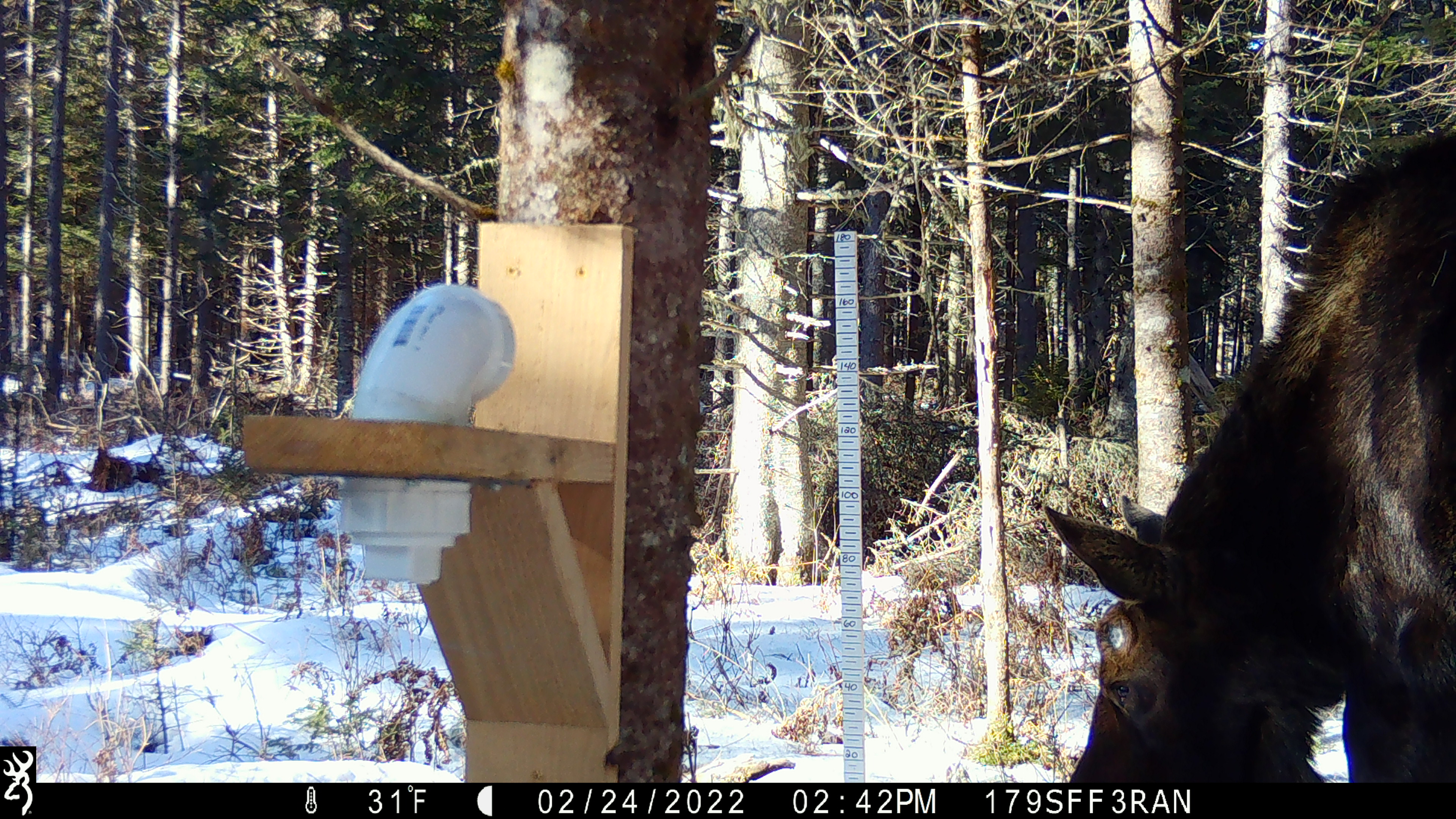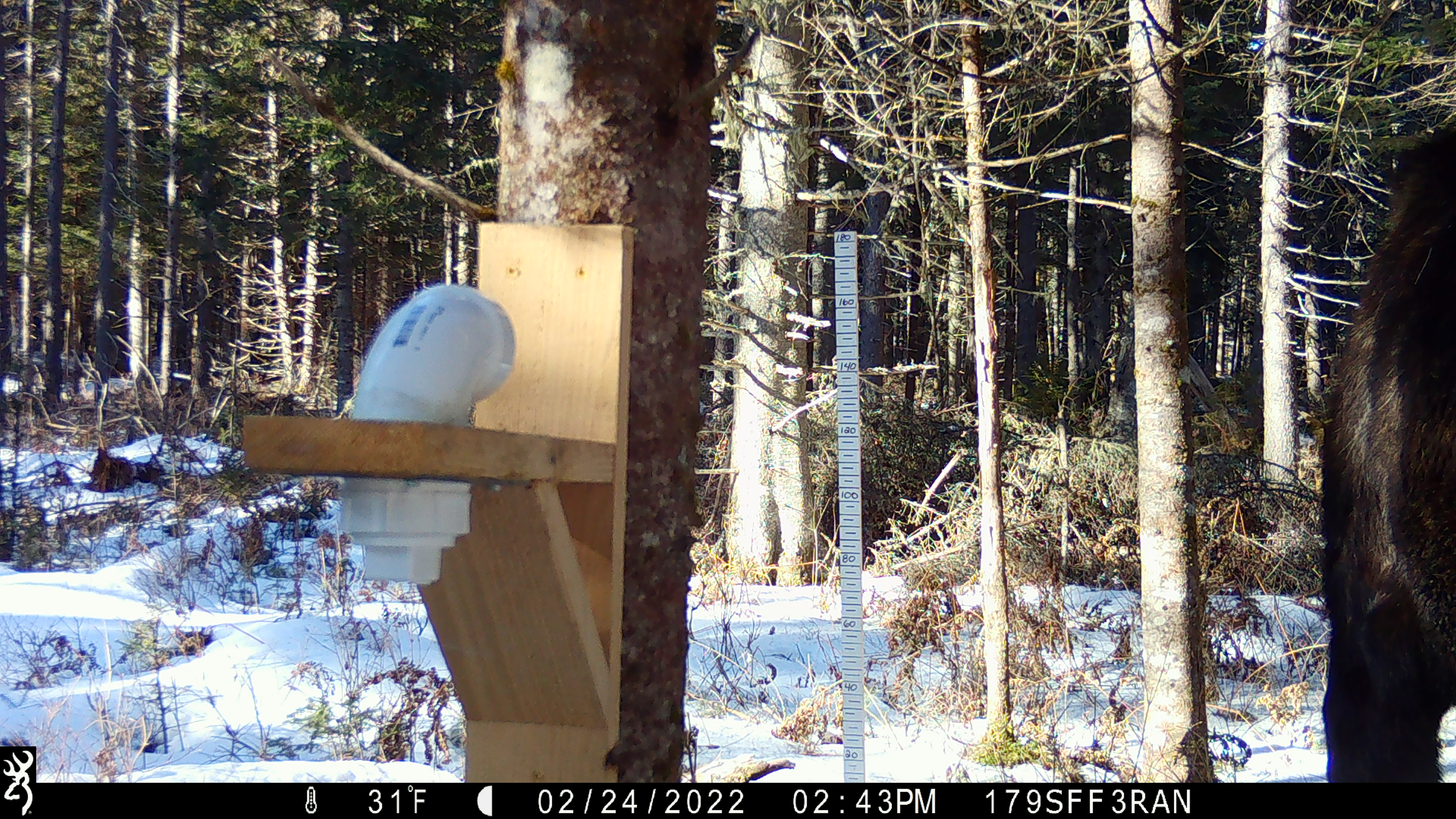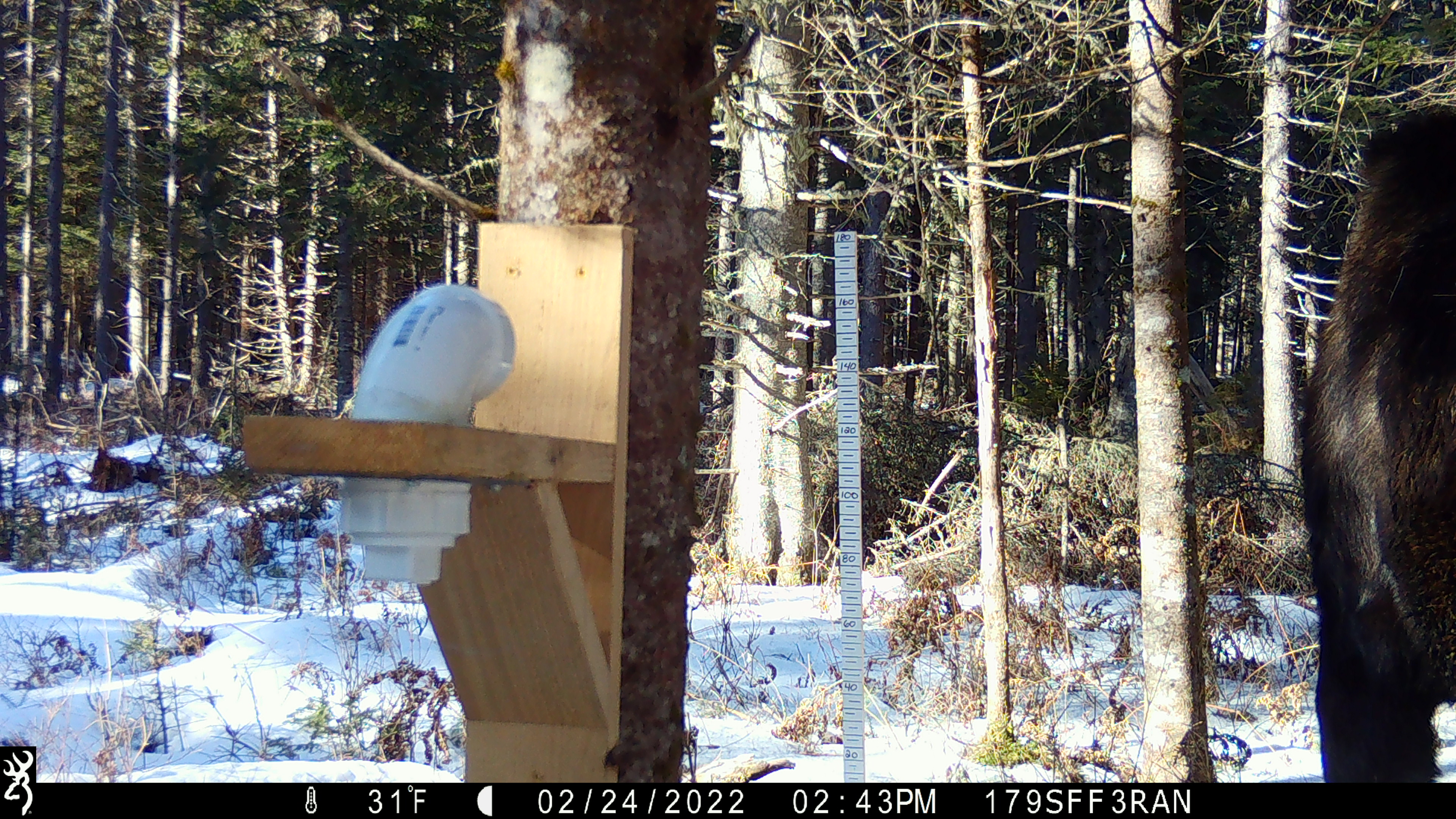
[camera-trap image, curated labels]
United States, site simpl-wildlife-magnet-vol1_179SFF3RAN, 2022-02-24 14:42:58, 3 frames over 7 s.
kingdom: Animalia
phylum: Chordata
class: Mammalia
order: Artiodactyla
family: Cervidae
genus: Alces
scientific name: Alces alces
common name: moose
Moose (Alces alces).